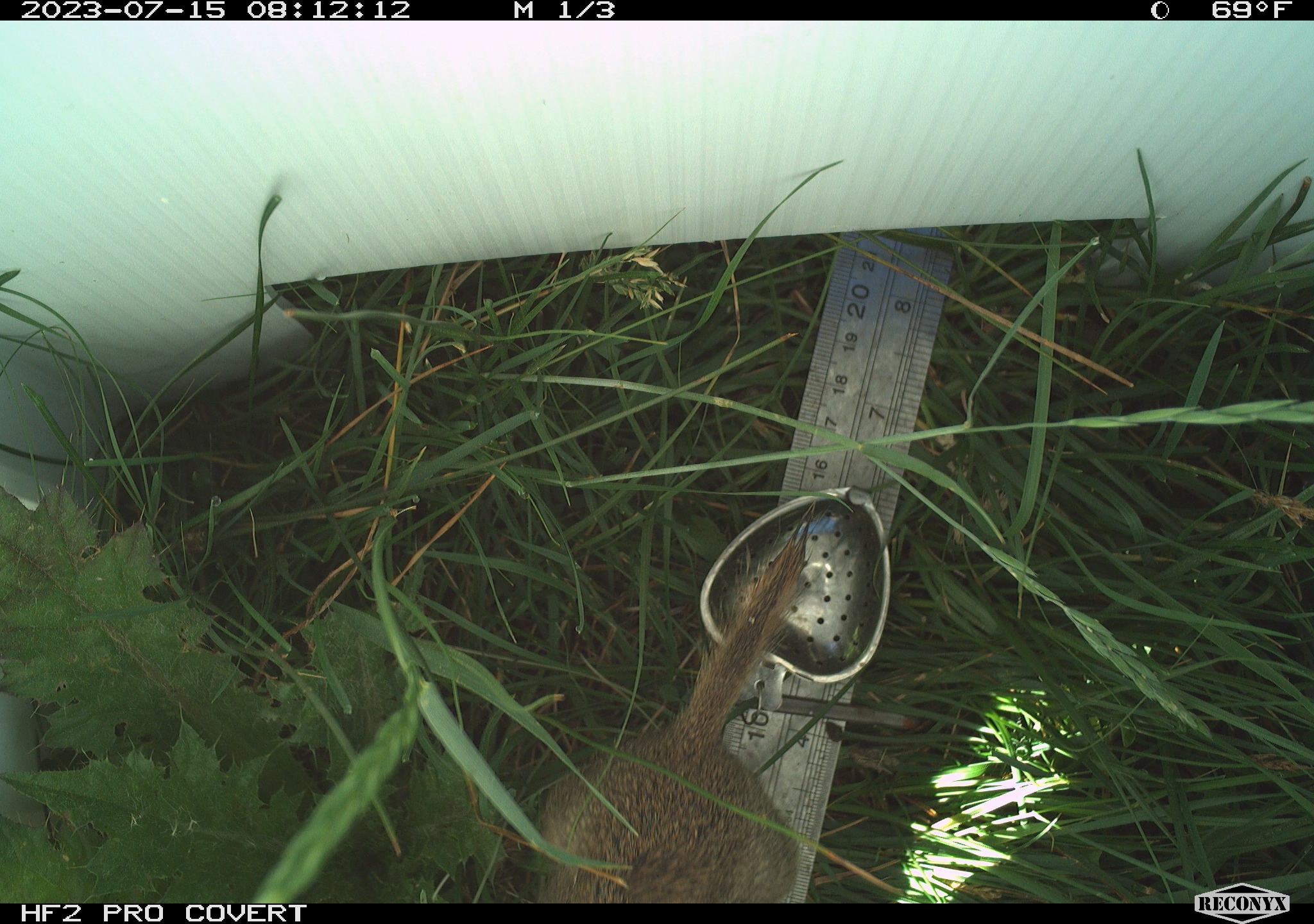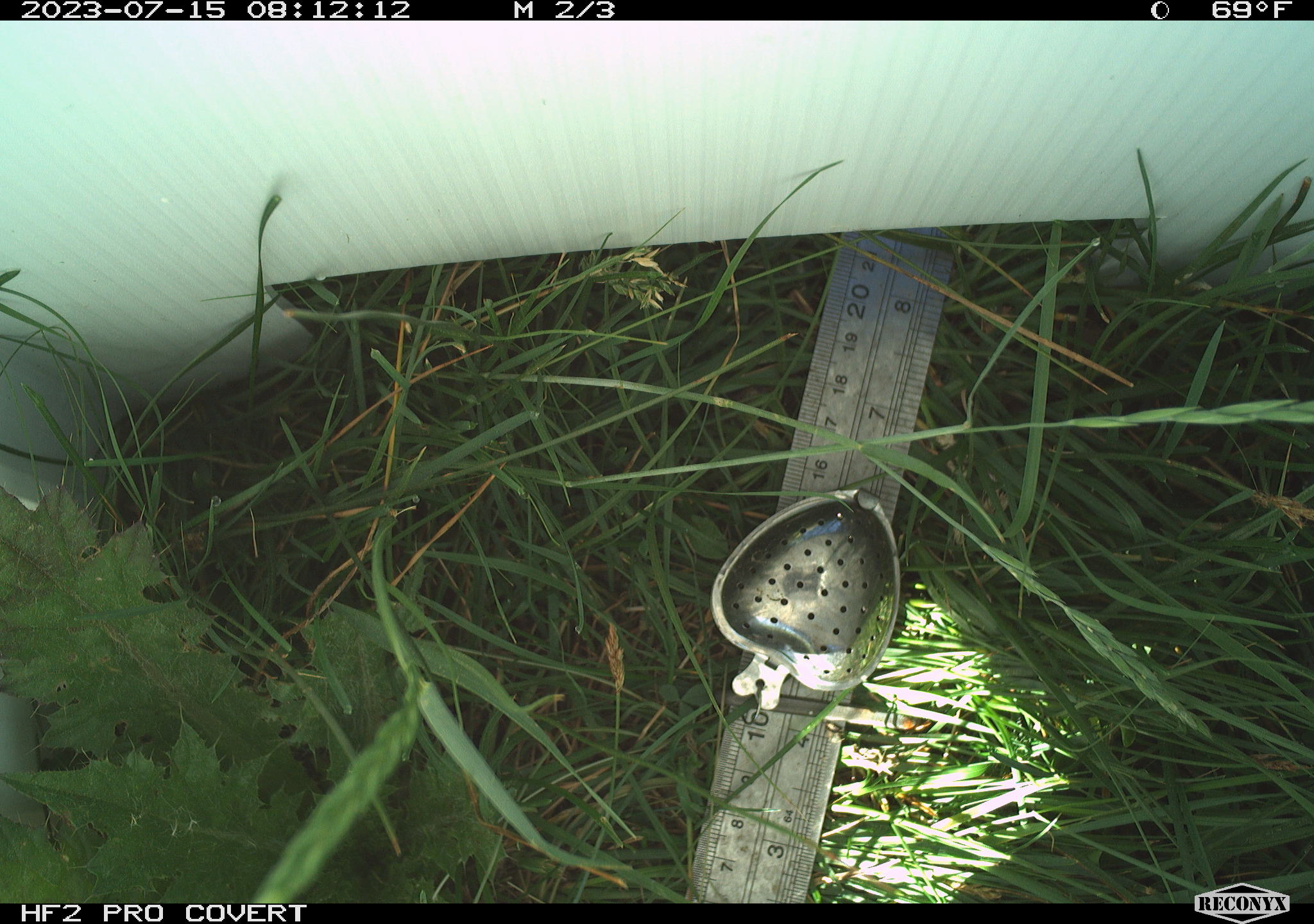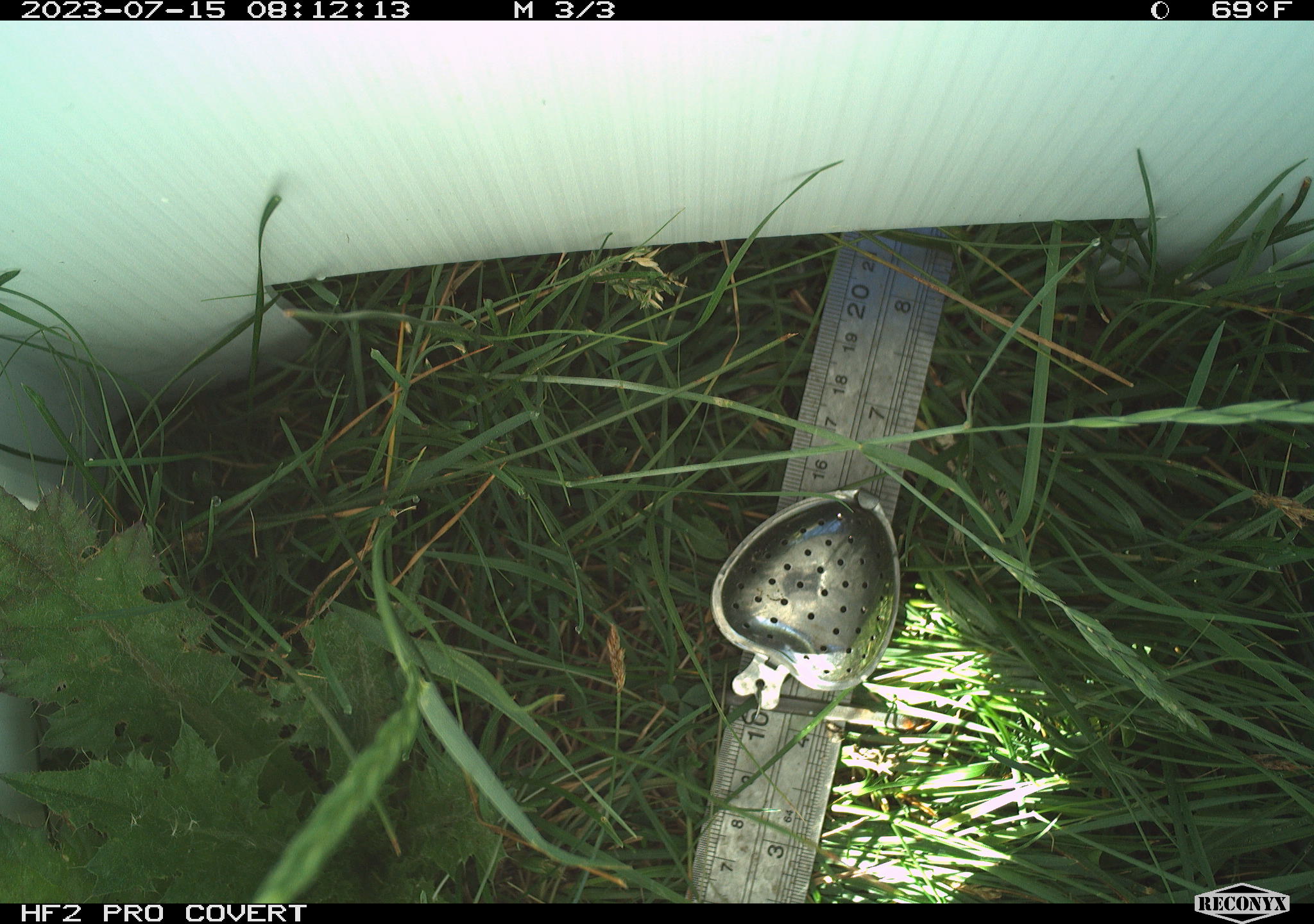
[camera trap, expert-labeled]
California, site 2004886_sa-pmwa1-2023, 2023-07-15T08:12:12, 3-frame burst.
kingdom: Animalia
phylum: Chordata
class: Mammalia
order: Rodentia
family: Sciuridae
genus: Urocitellus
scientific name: Urocitellus beldingi beldingi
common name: belding's ground squirrel